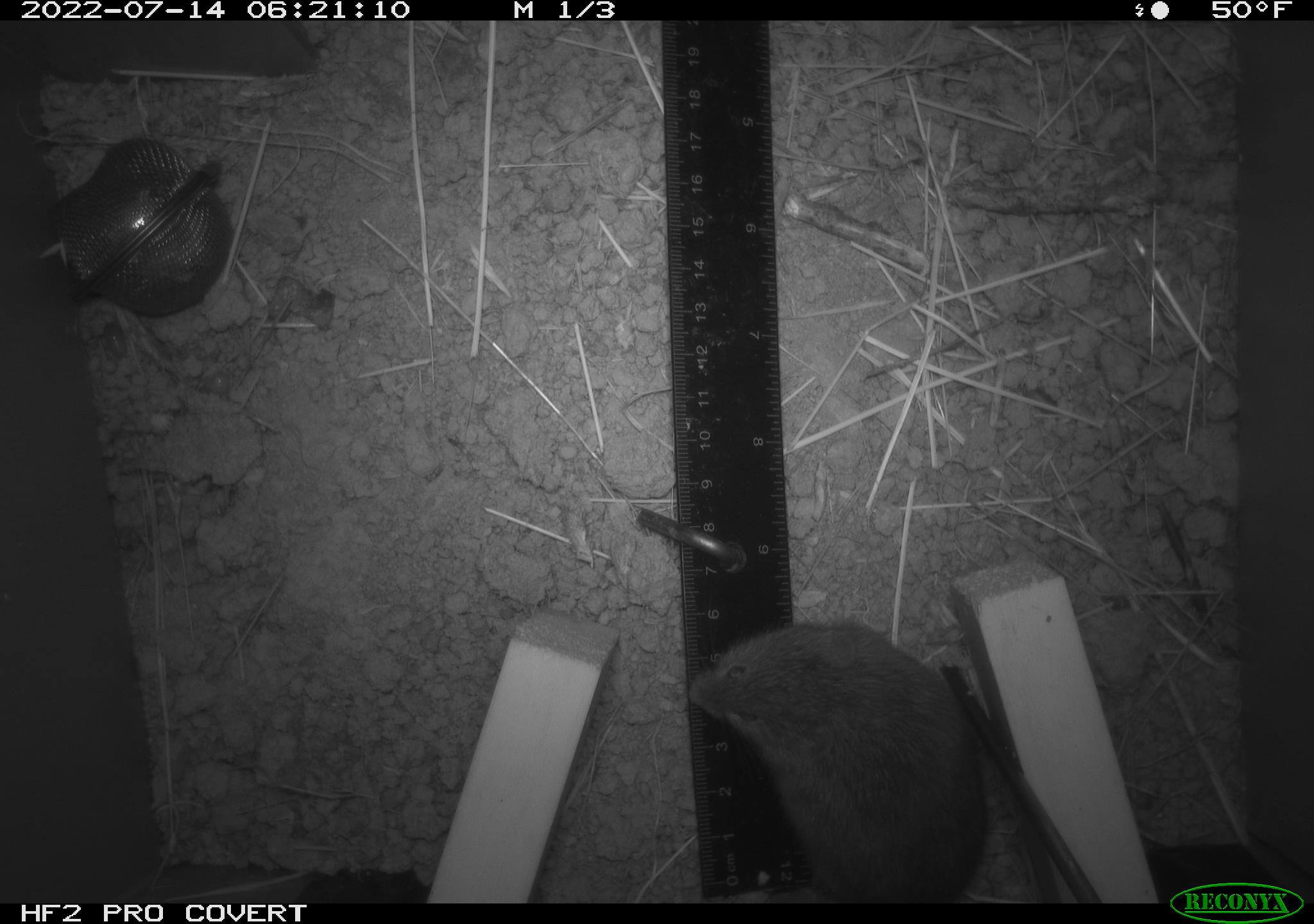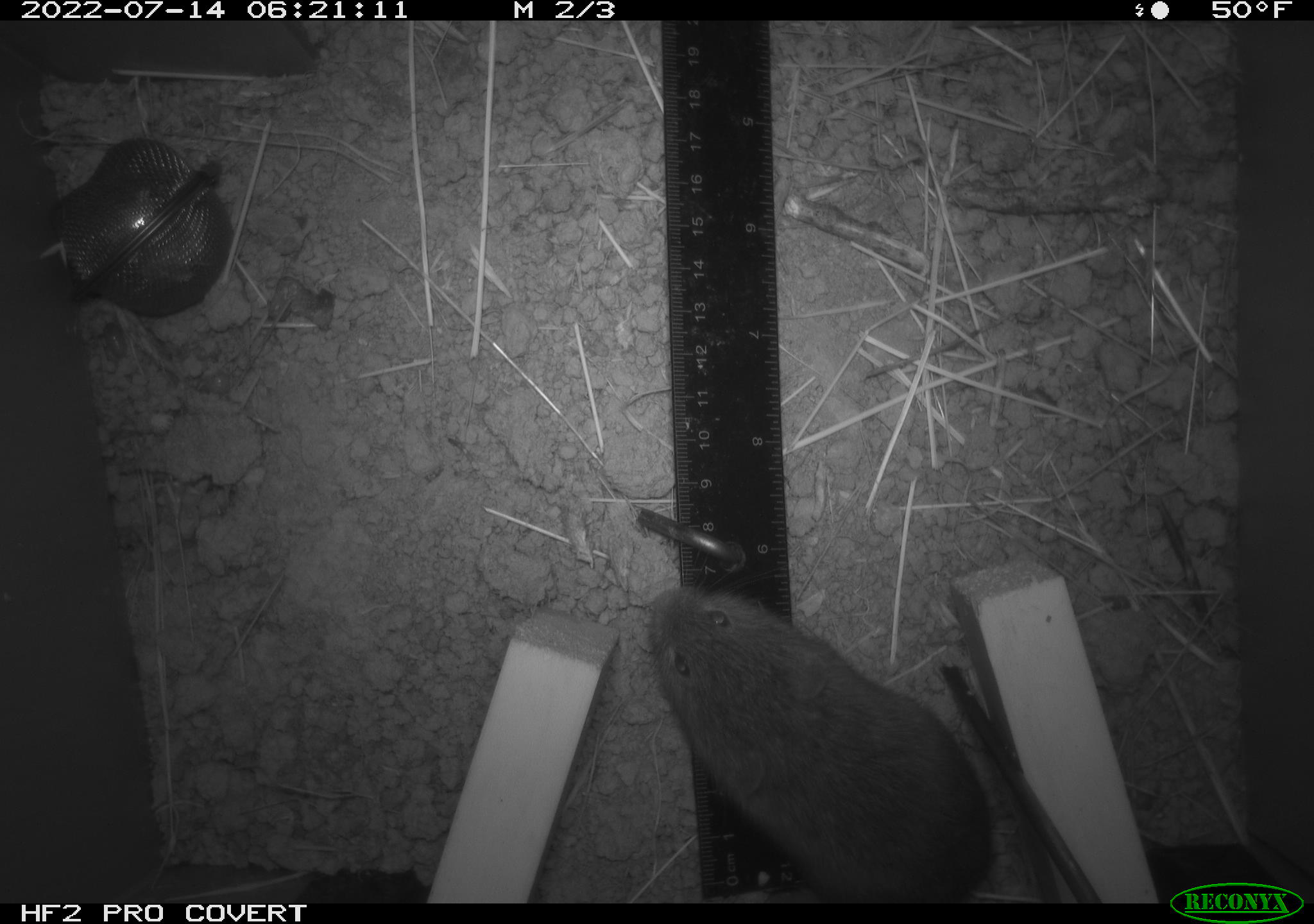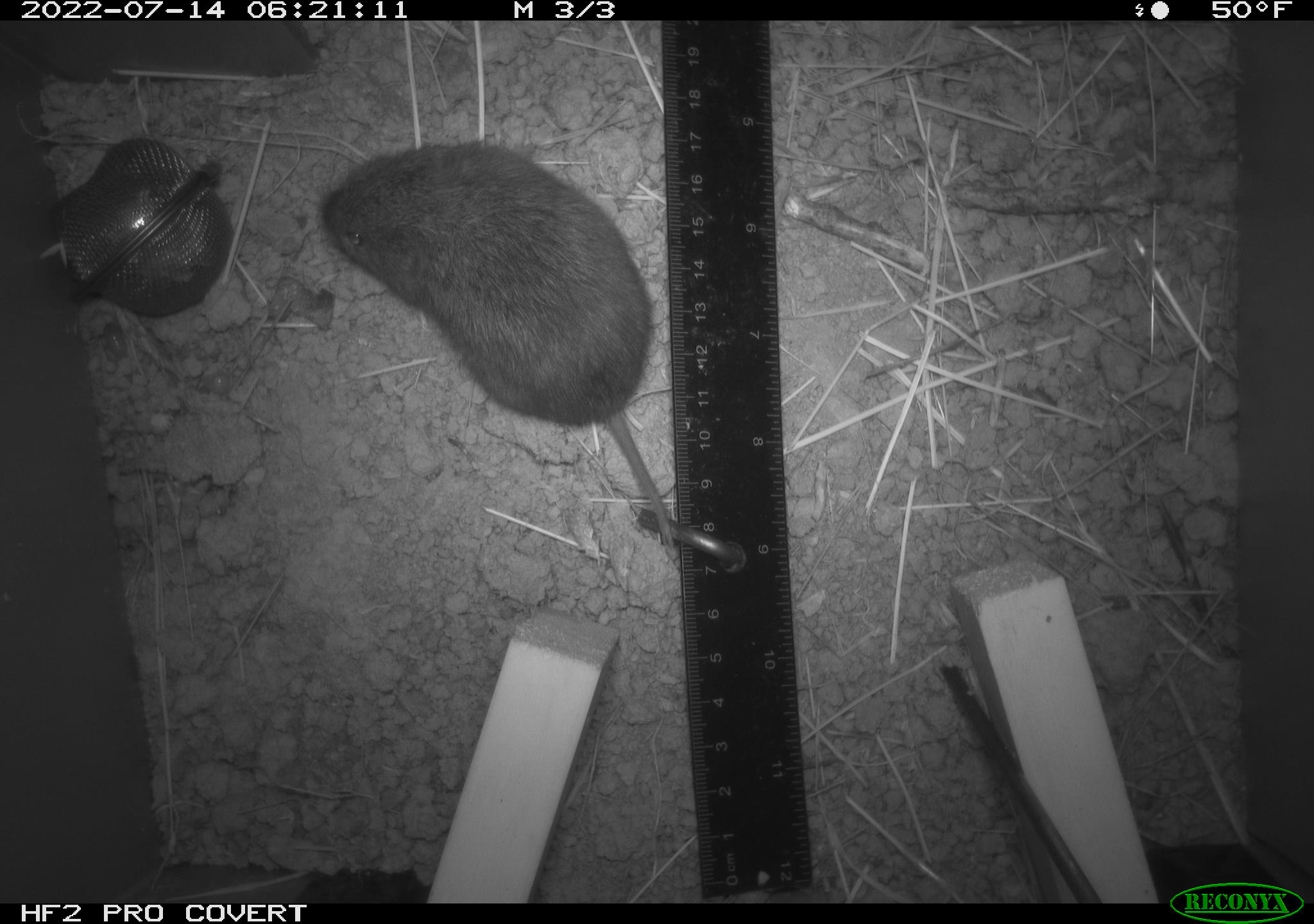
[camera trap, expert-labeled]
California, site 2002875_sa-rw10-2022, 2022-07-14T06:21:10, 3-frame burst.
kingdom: Animalia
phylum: Chordata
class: Mammalia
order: Rodentia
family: Cricetidae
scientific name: Arvicolinae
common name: voles, lemmings, and muskrats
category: arvicolinae subfamily